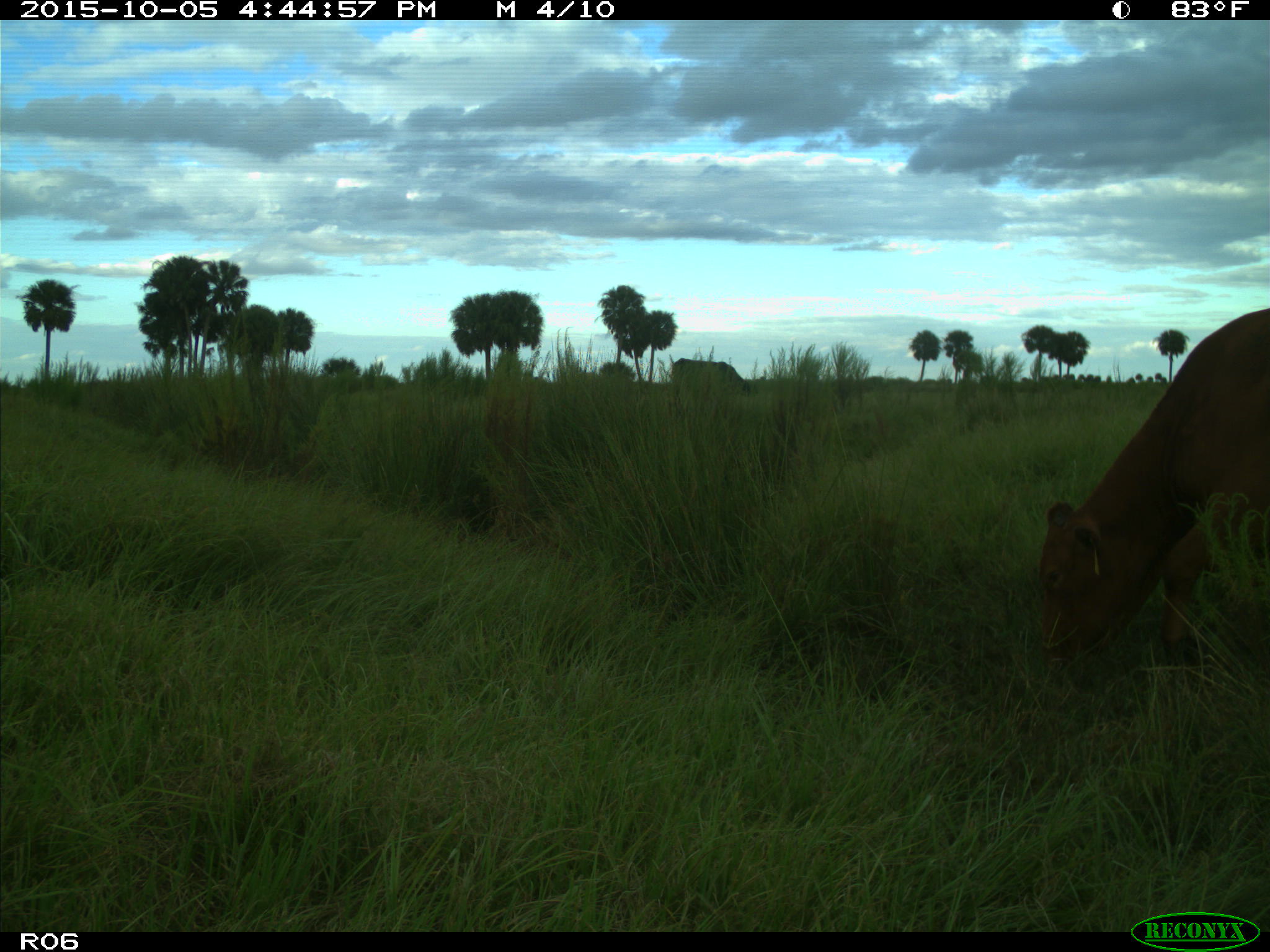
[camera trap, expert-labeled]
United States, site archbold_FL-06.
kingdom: Animalia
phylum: Chordata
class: Mammalia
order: Artiodactyla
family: Bovidae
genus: Bos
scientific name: Bos taurus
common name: domestic cow